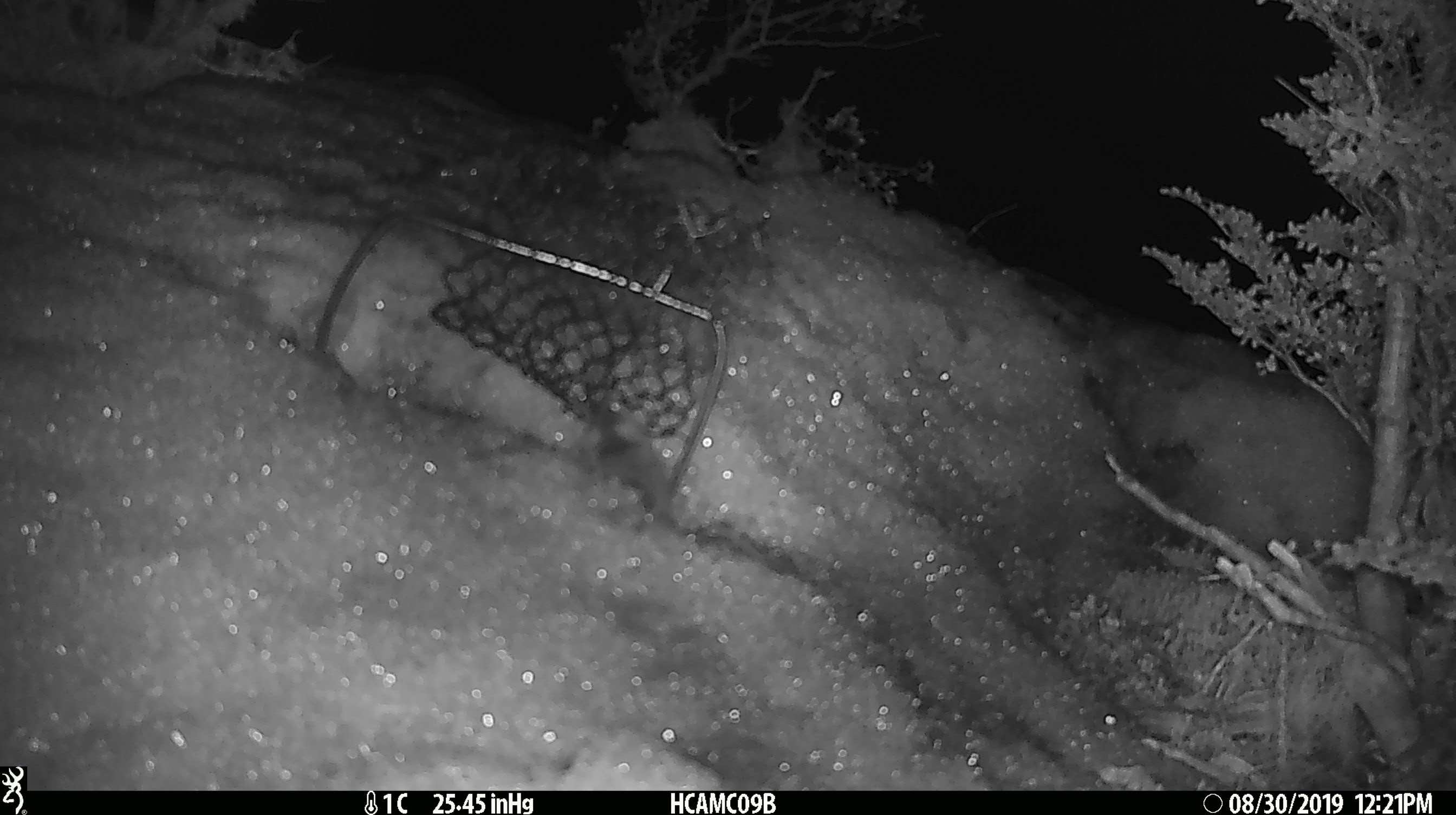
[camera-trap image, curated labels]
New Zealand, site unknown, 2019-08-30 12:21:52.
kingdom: Animalia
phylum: Chordata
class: Mammalia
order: Rodentia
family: Muridae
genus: Mus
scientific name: Mus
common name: mouse